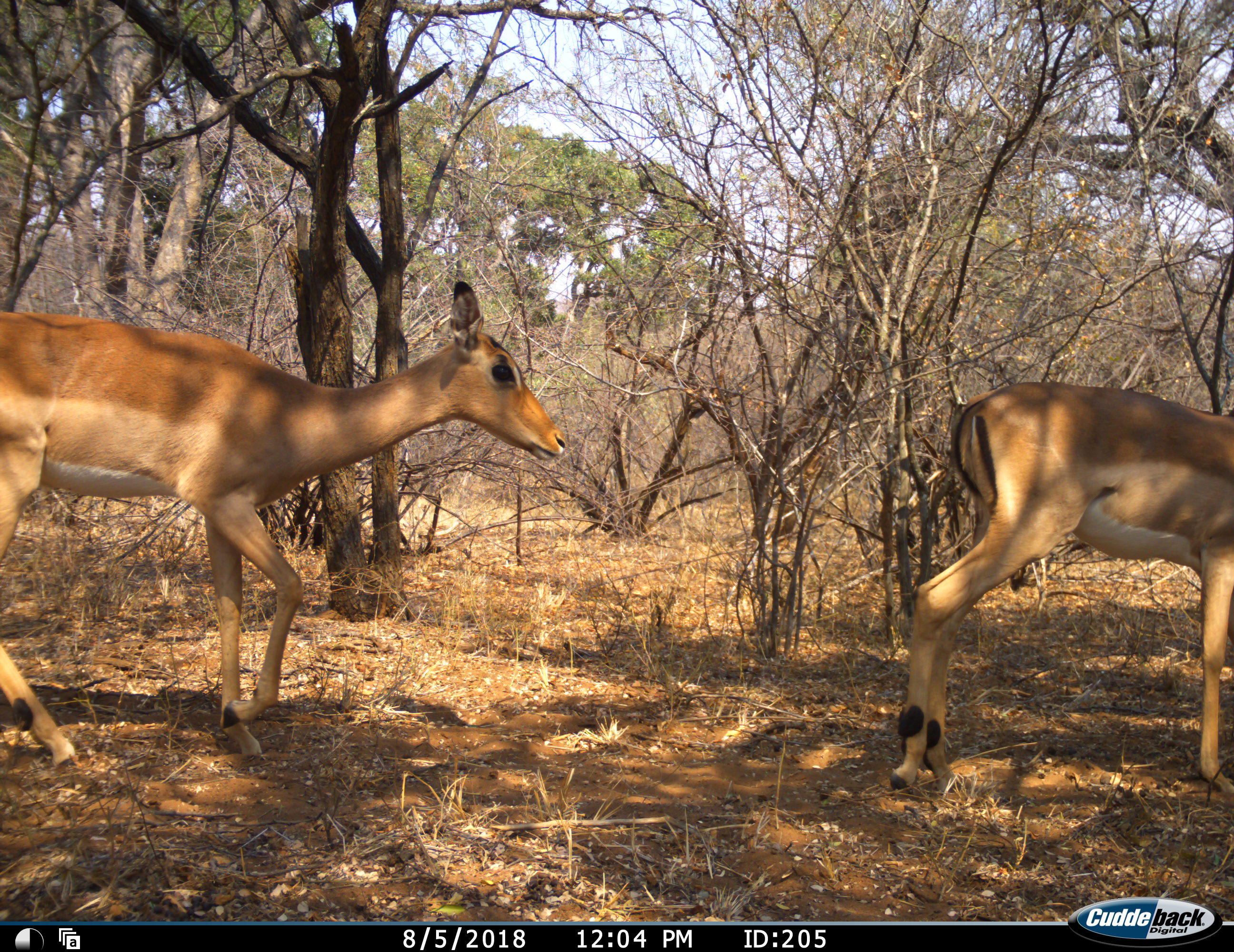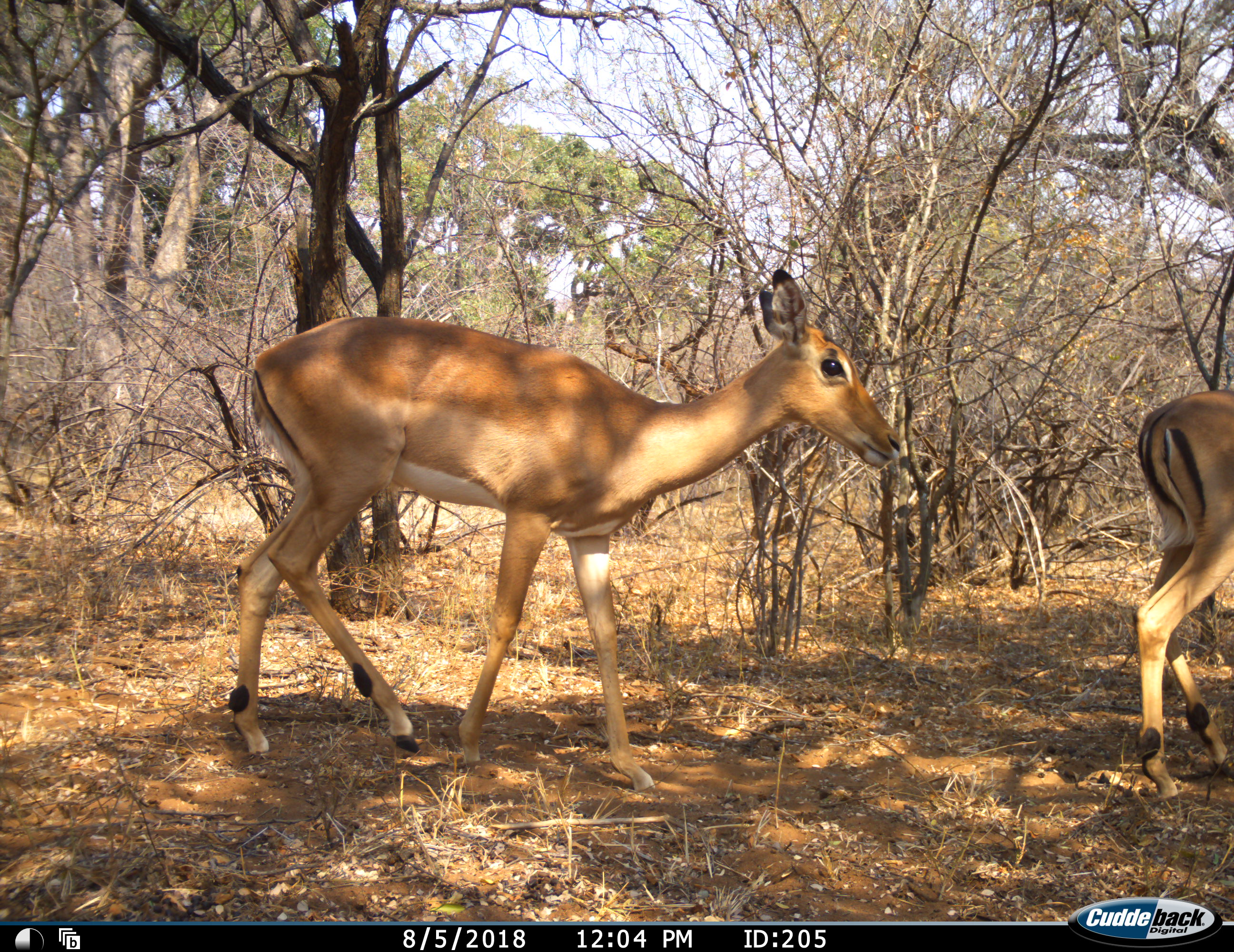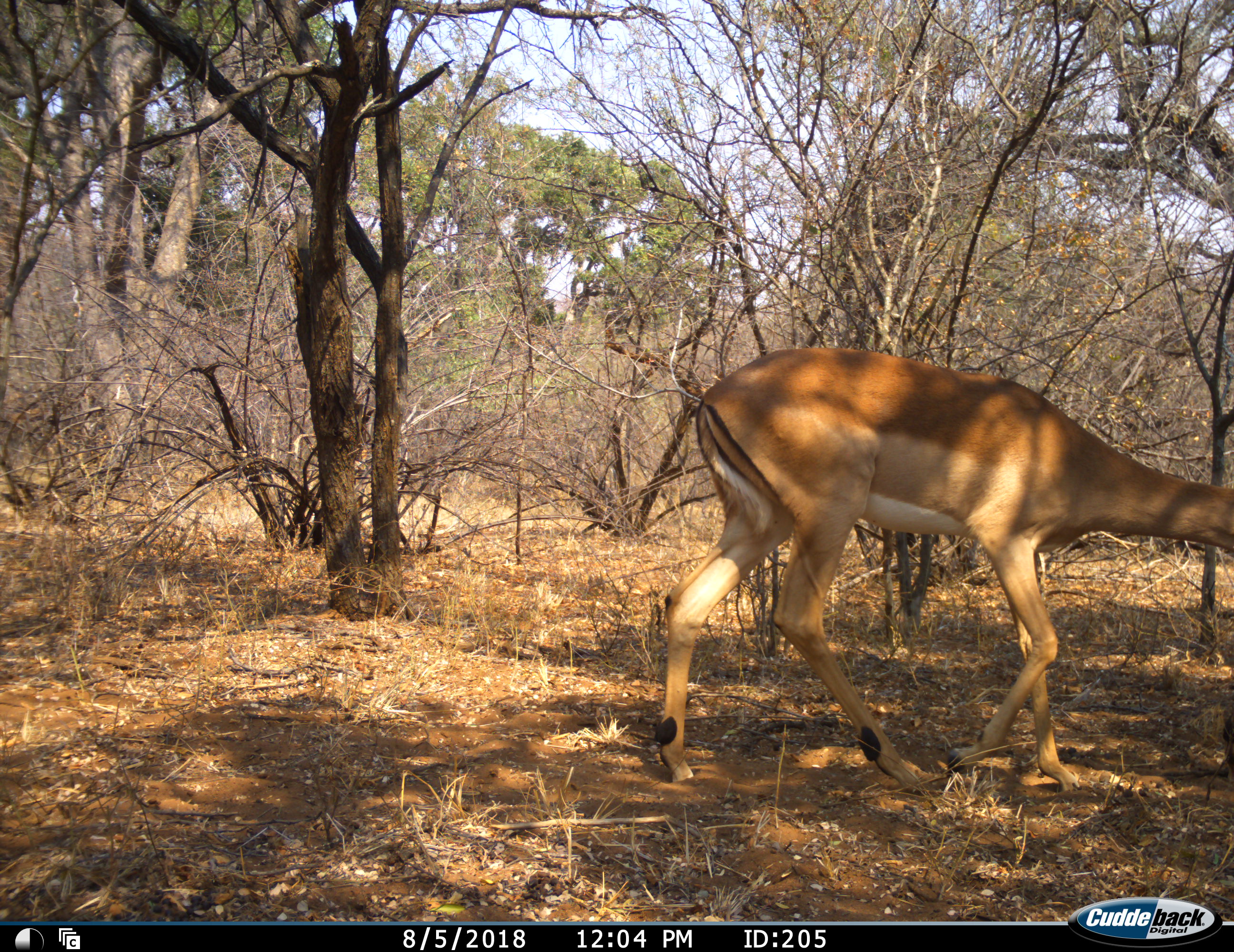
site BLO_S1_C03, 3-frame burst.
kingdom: Animalia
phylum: Chordata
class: Mammalia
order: Artiodactyla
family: Bovidae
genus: Aepyceros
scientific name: Aepyceros melampus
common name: impala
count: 2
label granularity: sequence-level